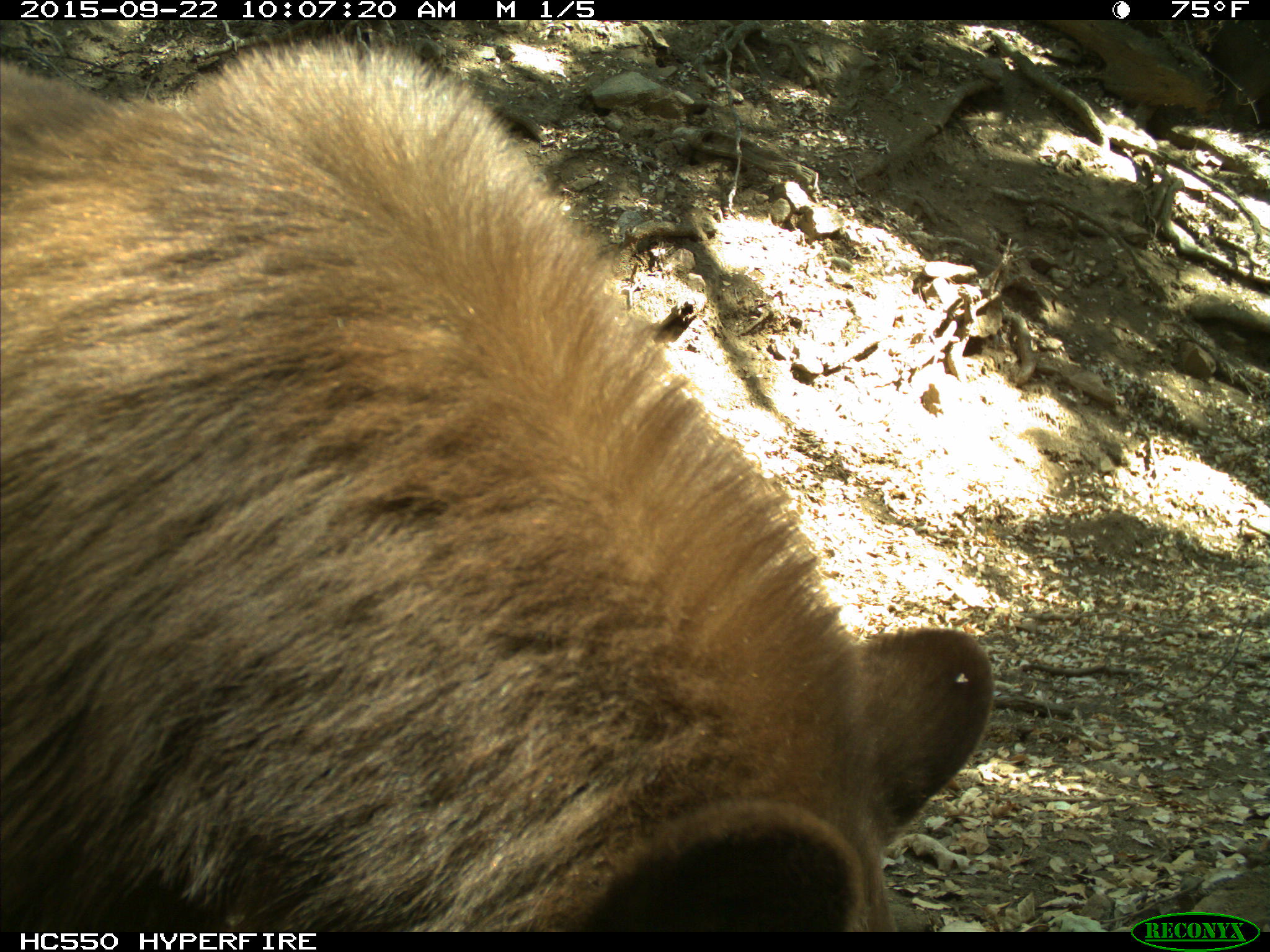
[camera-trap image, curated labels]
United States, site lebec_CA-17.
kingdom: Animalia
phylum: Chordata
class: Mammalia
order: Carnivora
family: Ursidae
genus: Ursus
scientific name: Ursus americanus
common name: american black bear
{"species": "Ursus americanus (american black bear)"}